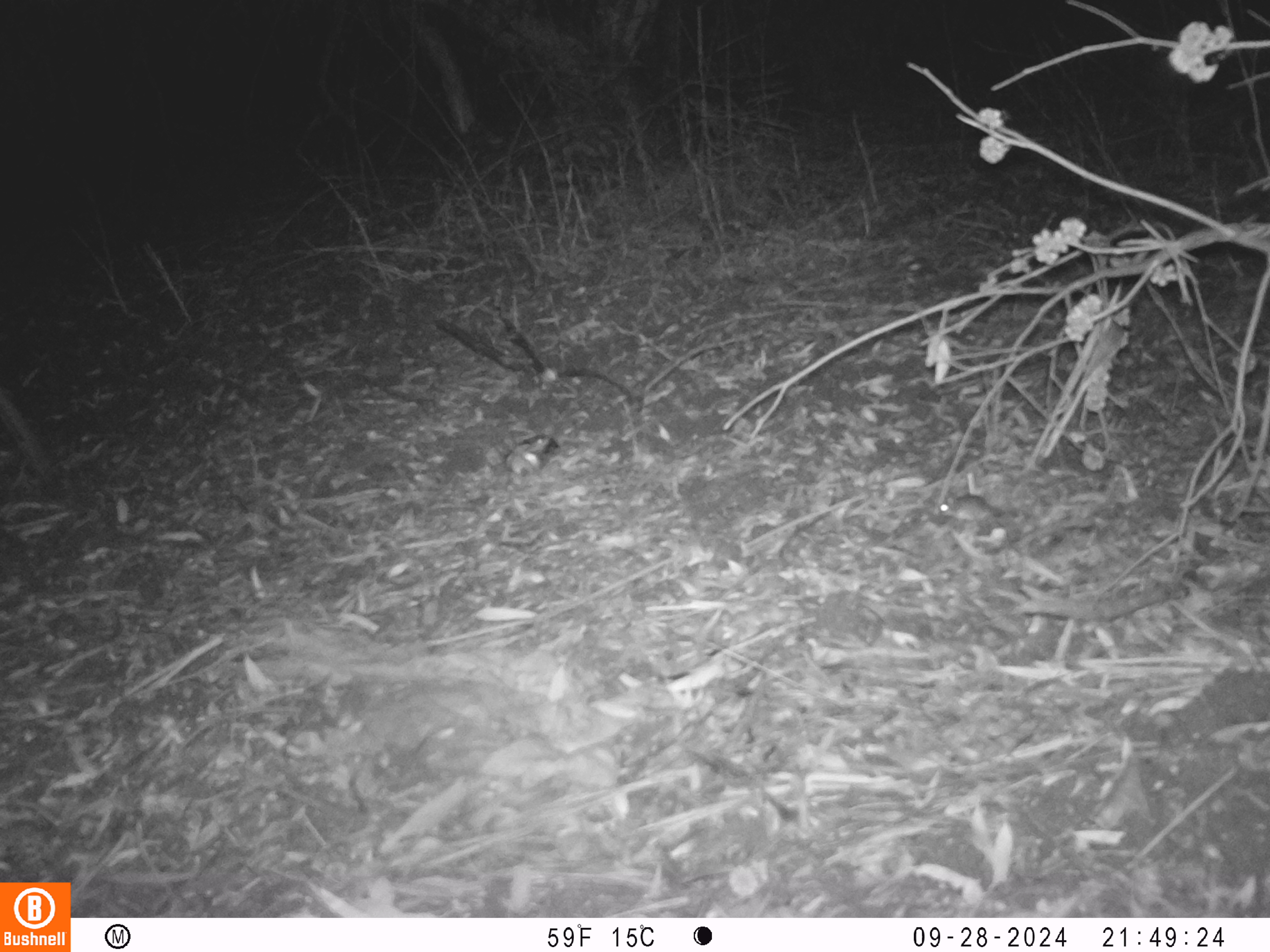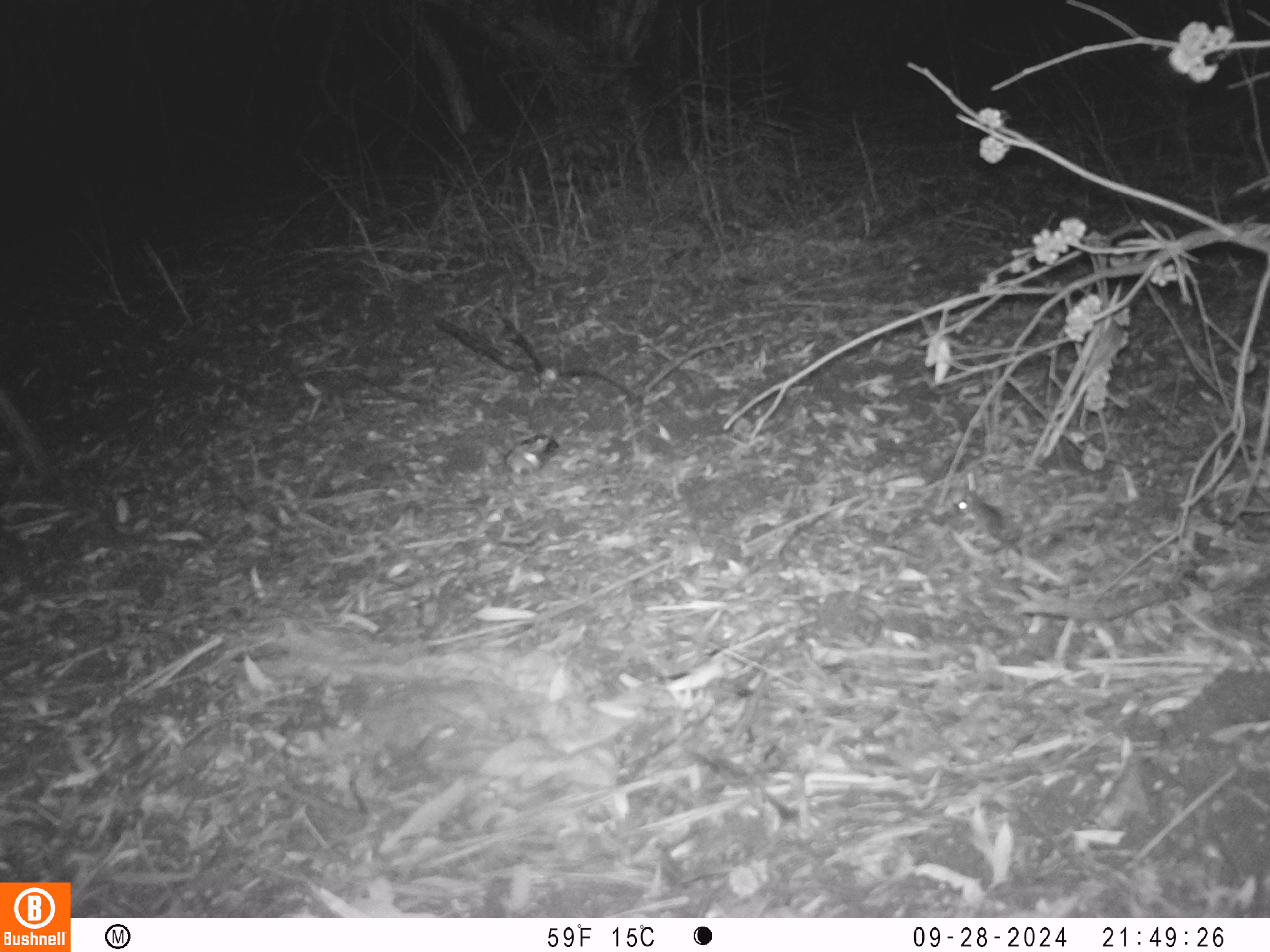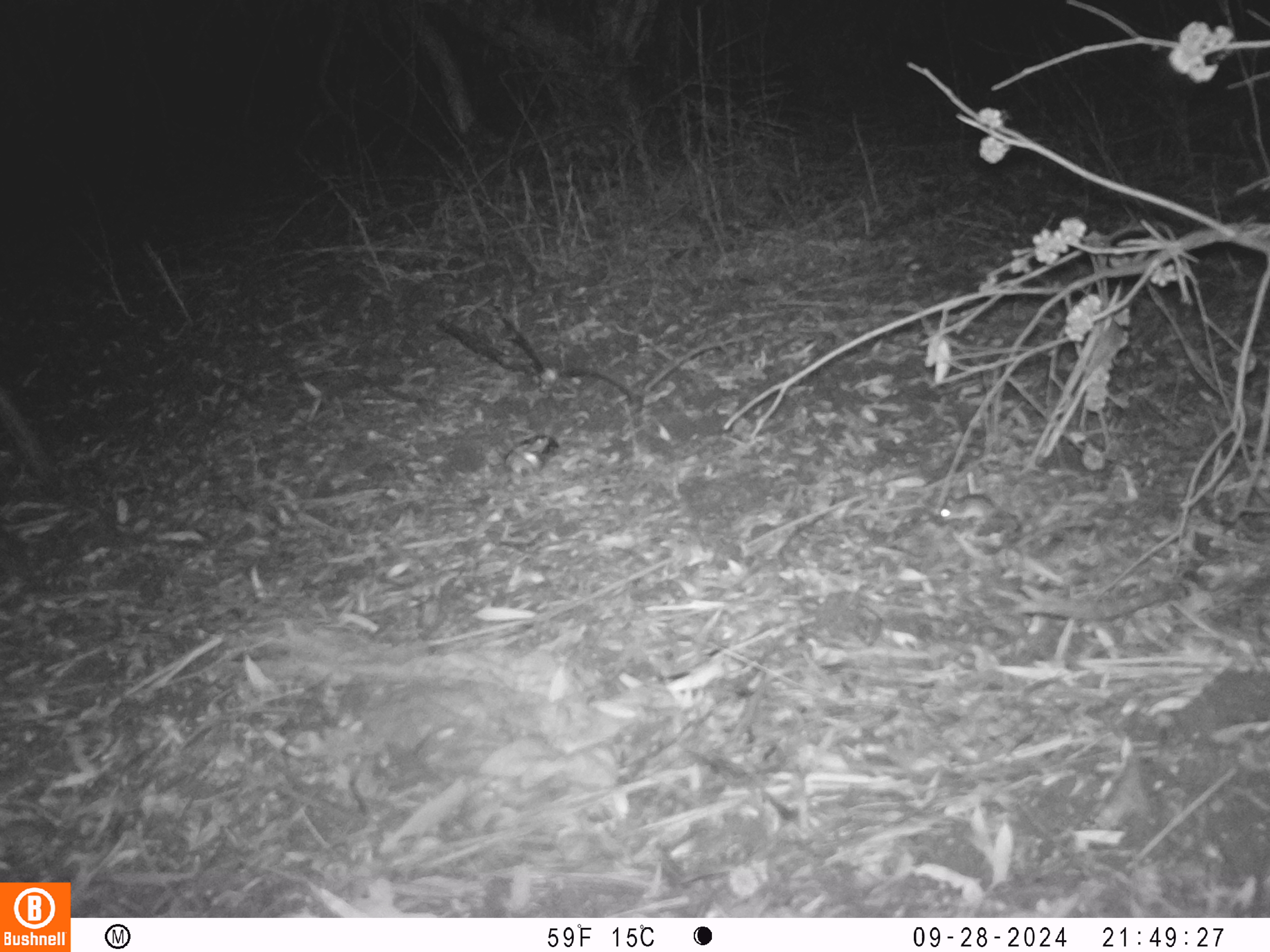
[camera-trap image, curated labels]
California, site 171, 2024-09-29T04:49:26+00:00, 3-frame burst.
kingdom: Animalia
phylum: Chordata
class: Mammalia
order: Rodentia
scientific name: Rodentia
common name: mouse or rat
Mouse or rat (Rodentia).